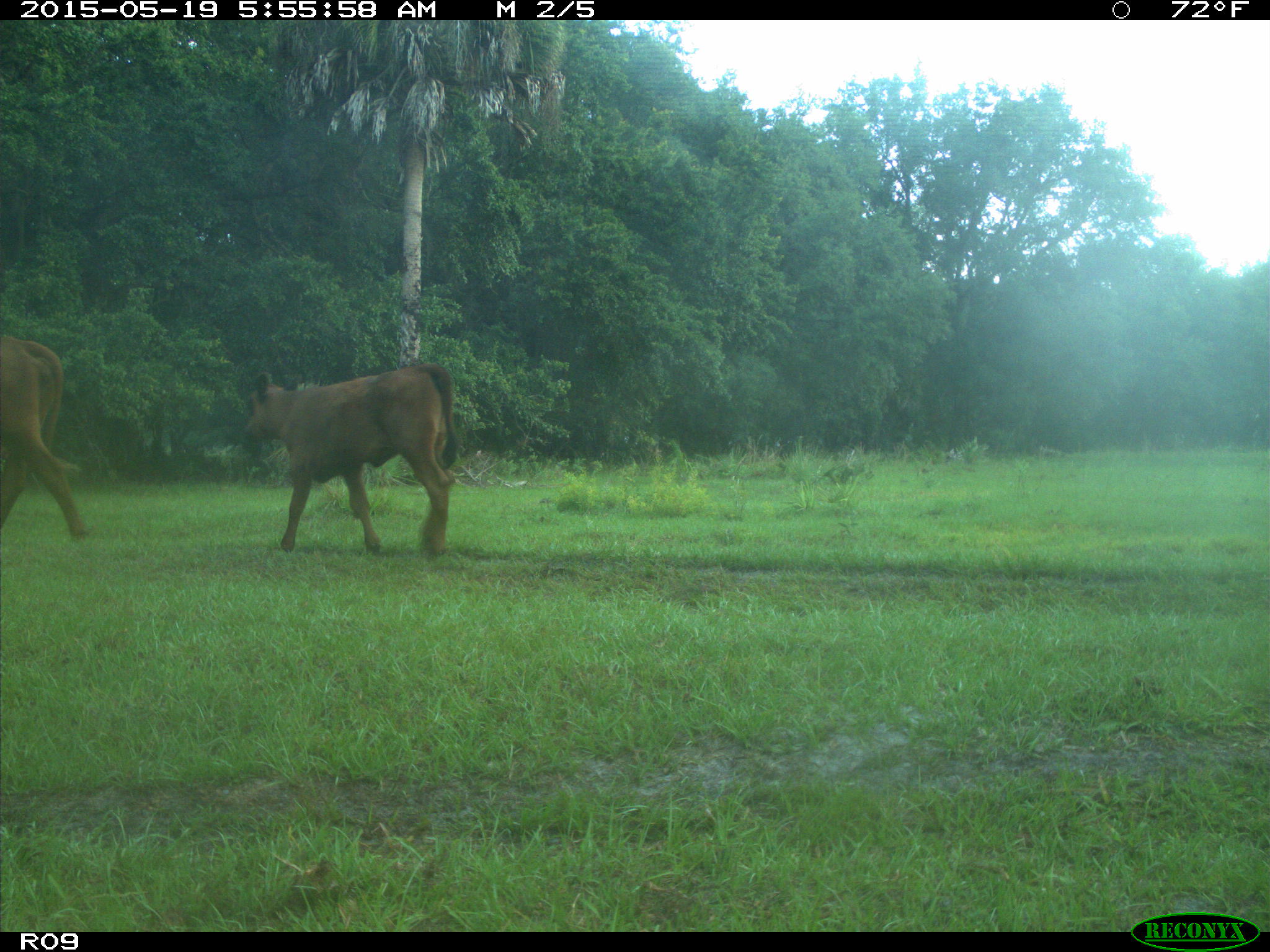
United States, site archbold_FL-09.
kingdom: Animalia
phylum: Chordata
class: Mammalia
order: Artiodactyla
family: Bovidae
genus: Bos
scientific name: Bos taurus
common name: domestic cow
Bos taurus (domestic cow).